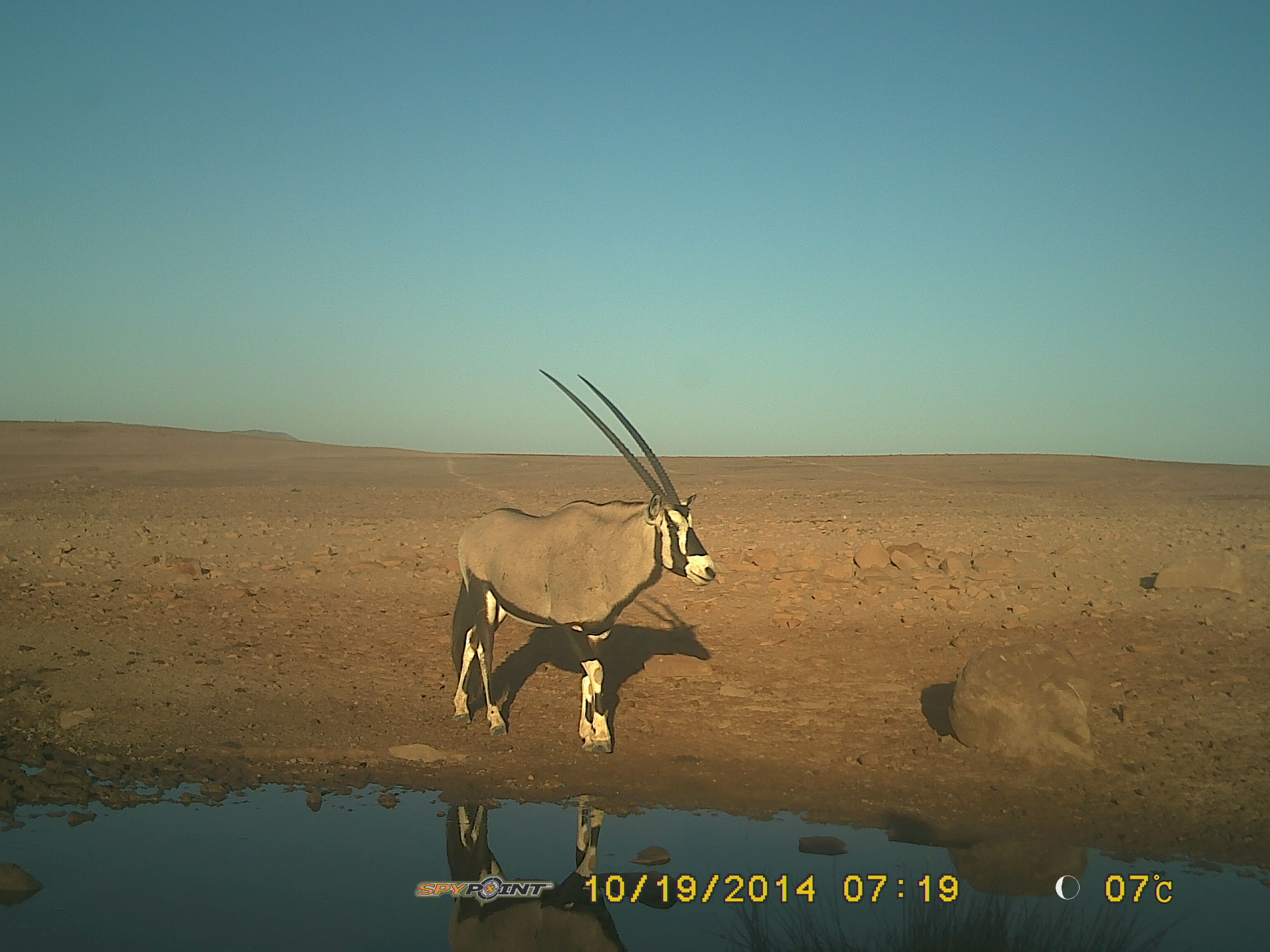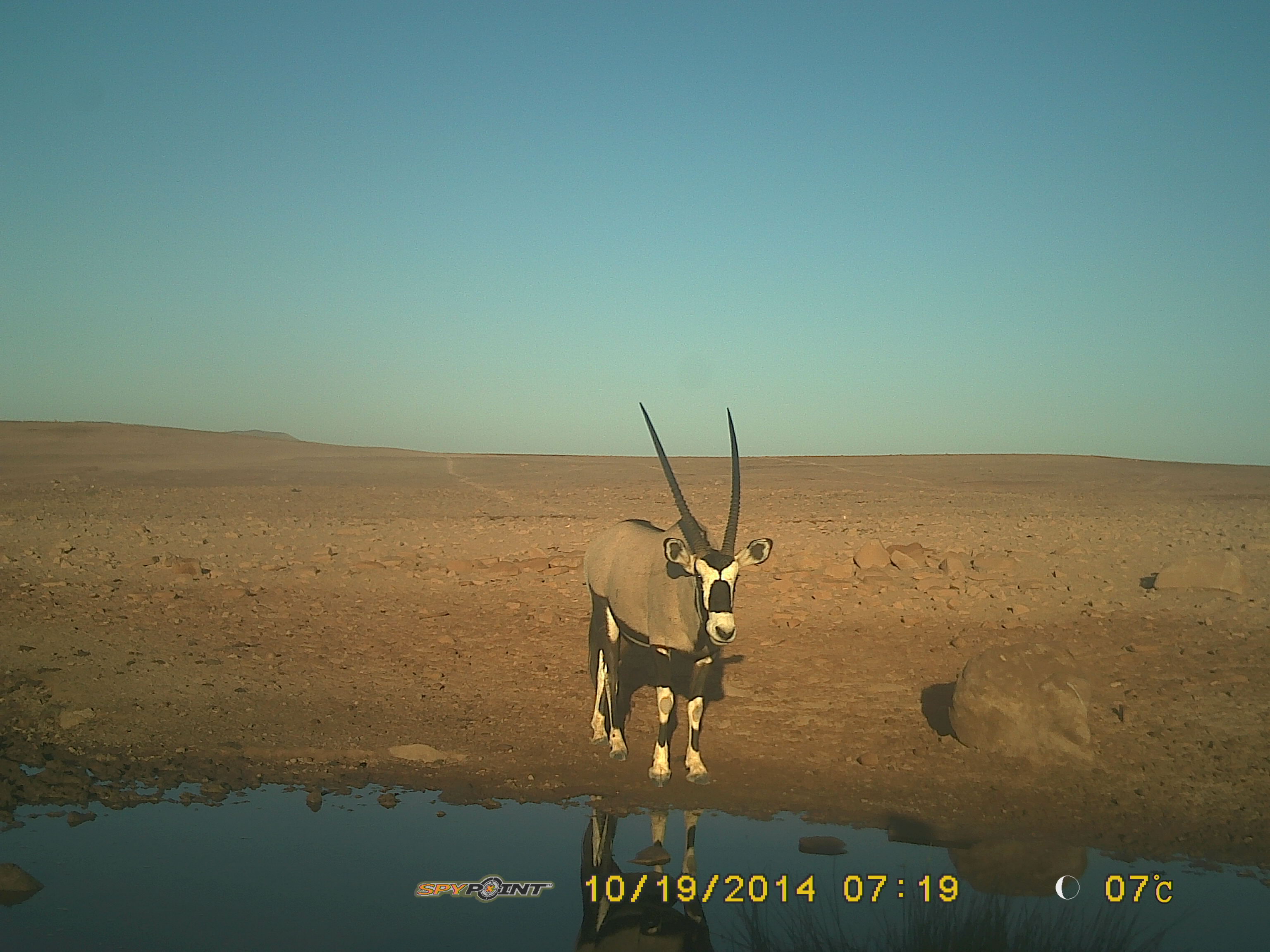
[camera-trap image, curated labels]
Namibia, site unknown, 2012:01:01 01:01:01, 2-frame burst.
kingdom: Animalia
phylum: Chordata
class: Mammalia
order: Artiodactyla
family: Bovidae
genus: Oryx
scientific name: Oryx gazella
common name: gemsbok